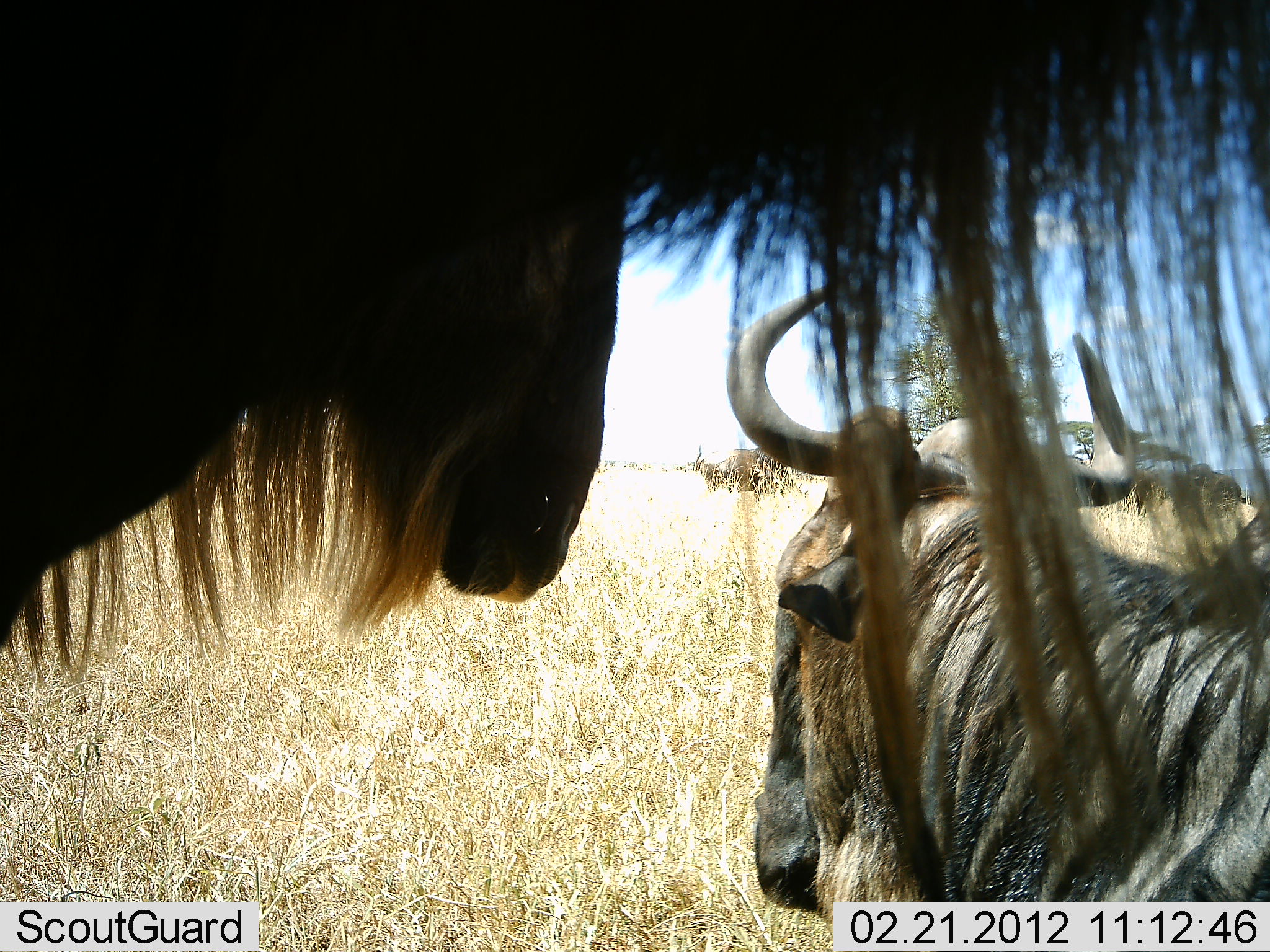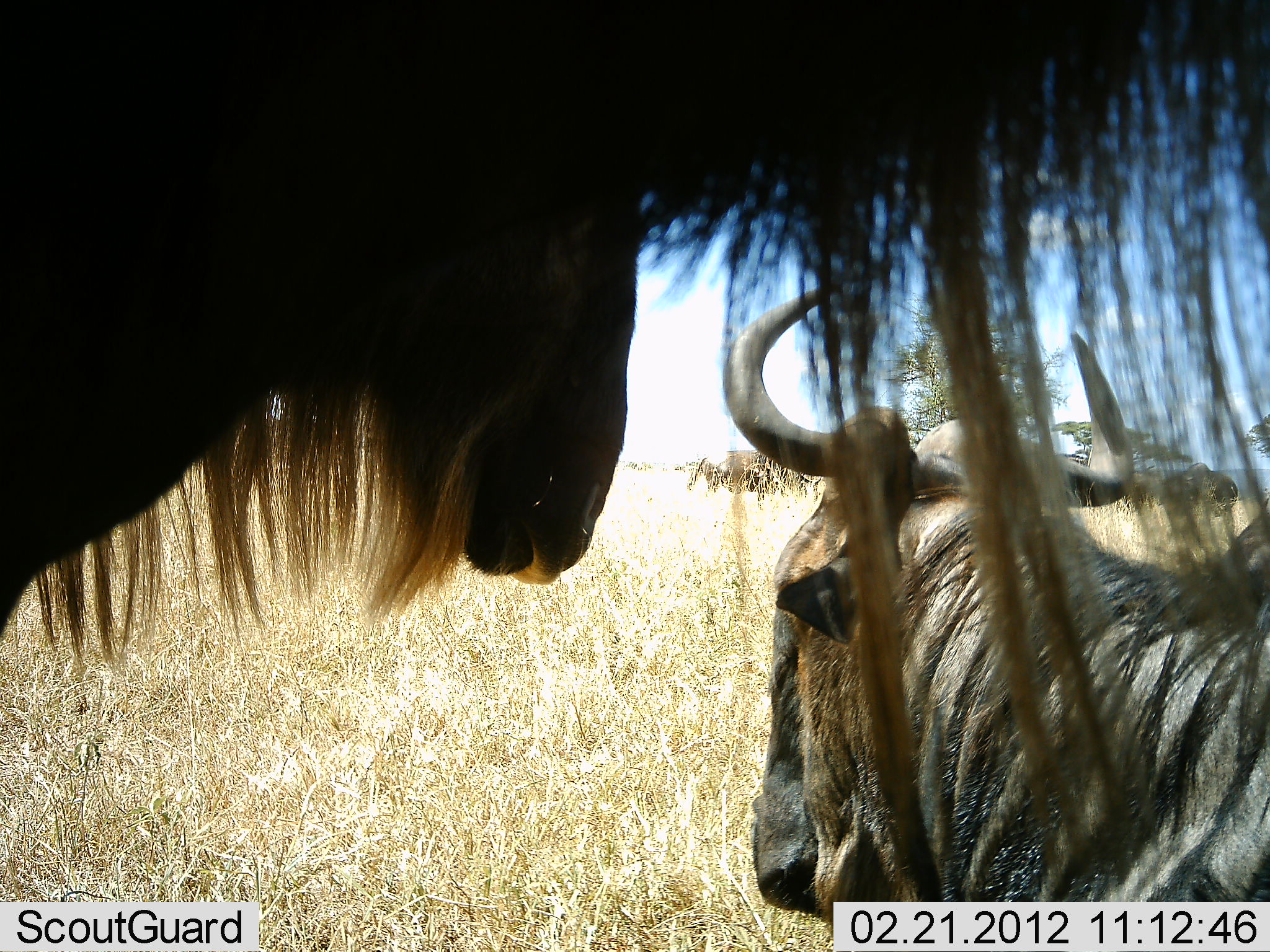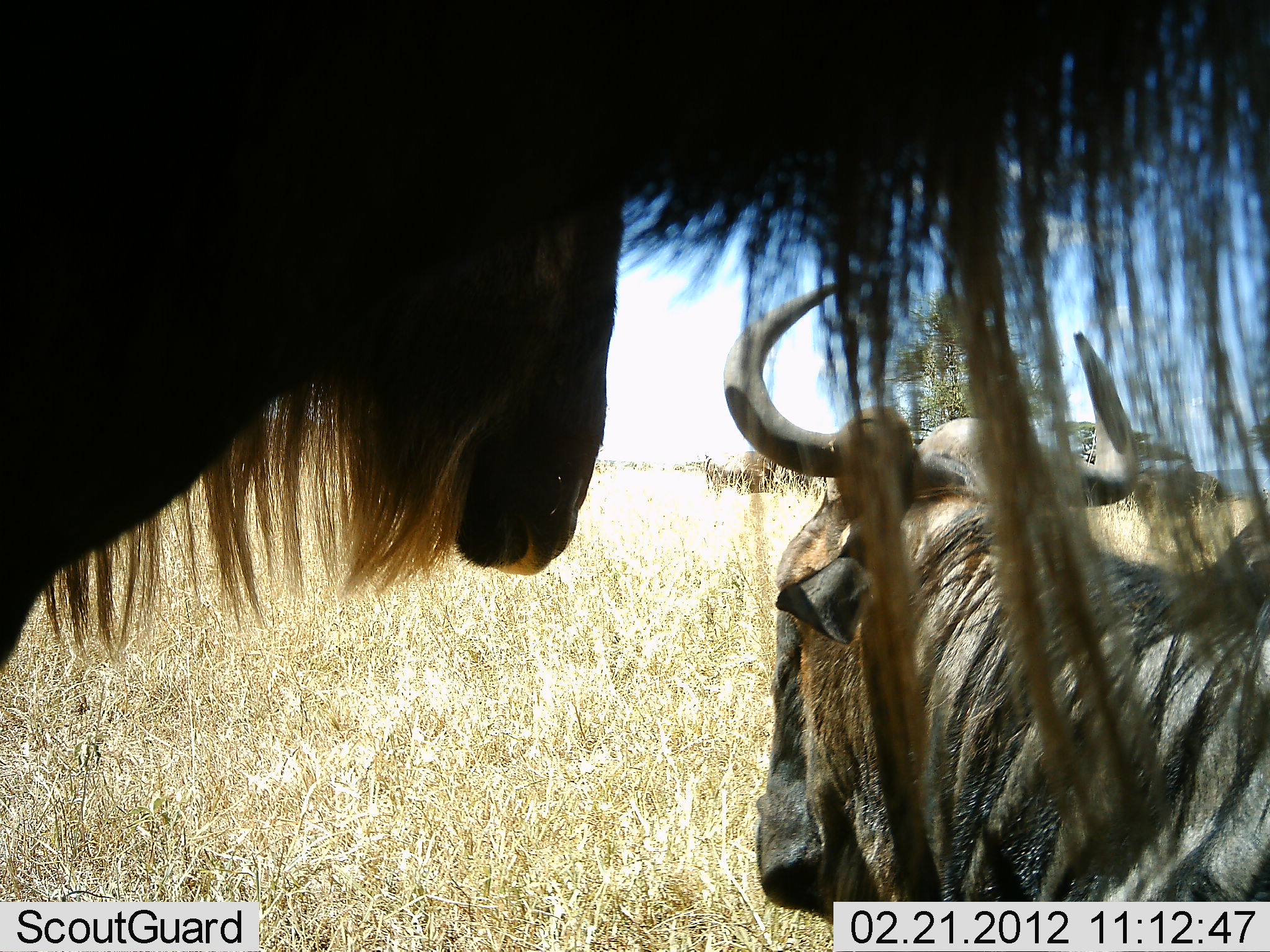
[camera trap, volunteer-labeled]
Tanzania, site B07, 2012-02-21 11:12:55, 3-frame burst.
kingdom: Animalia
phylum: Chordata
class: Mammalia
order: Artiodactyla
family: Bovidae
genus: Connochaetes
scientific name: Connochaetes taurinus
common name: blue wildebeest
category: wildebeest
Wildebeest (blue wildebeest) (Connochaetes taurinus), count 4. Behavior (volunteer vote fractions): standing 81%, resting 78%, moving 7%, interacting 4%. Young present (vote fraction): 0%. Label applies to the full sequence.